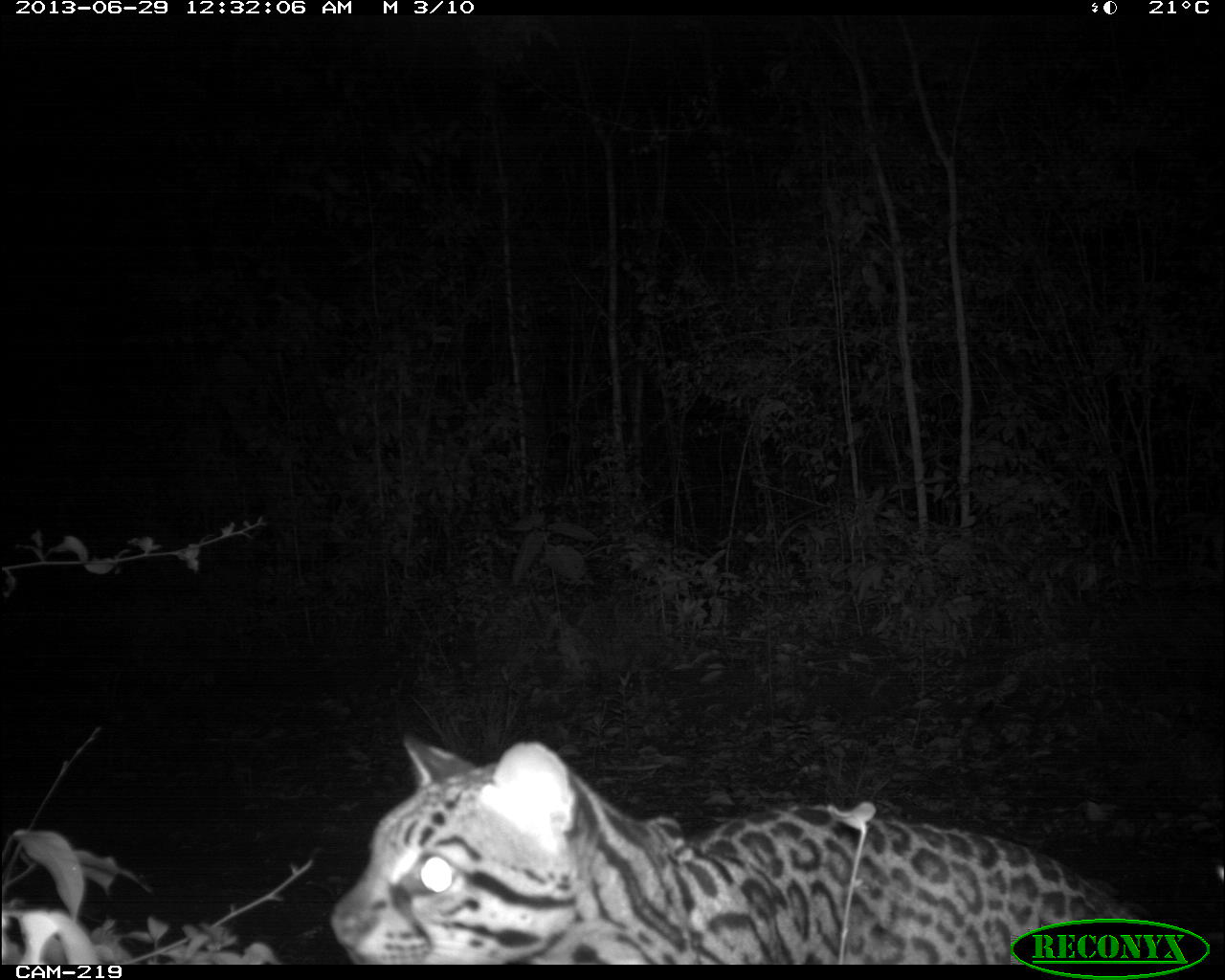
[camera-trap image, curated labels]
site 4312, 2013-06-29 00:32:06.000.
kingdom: Animalia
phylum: Chordata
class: Mammalia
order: Carnivora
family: Felidae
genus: Leopardus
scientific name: Leopardus pardalis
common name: ocelot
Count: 1.